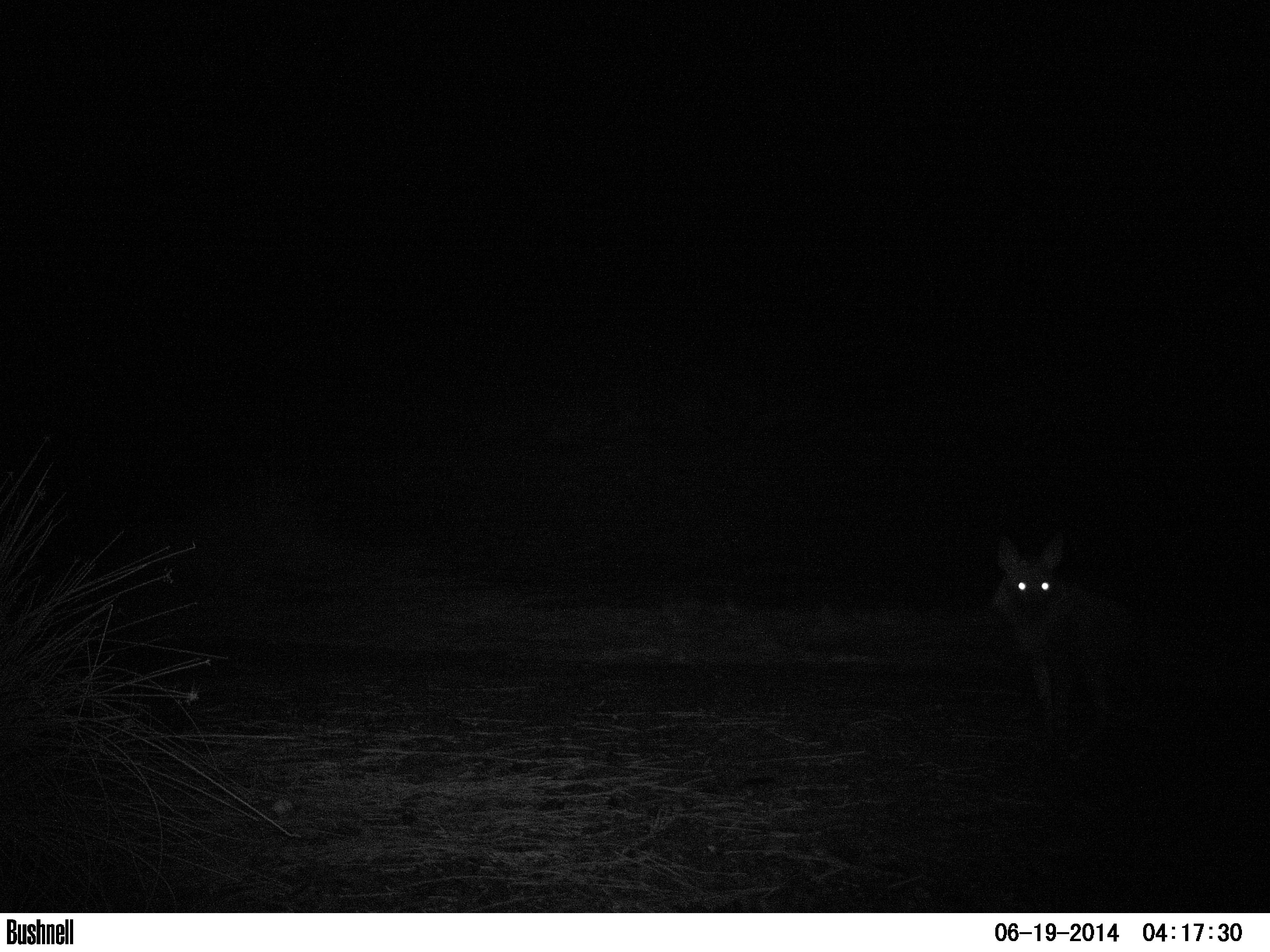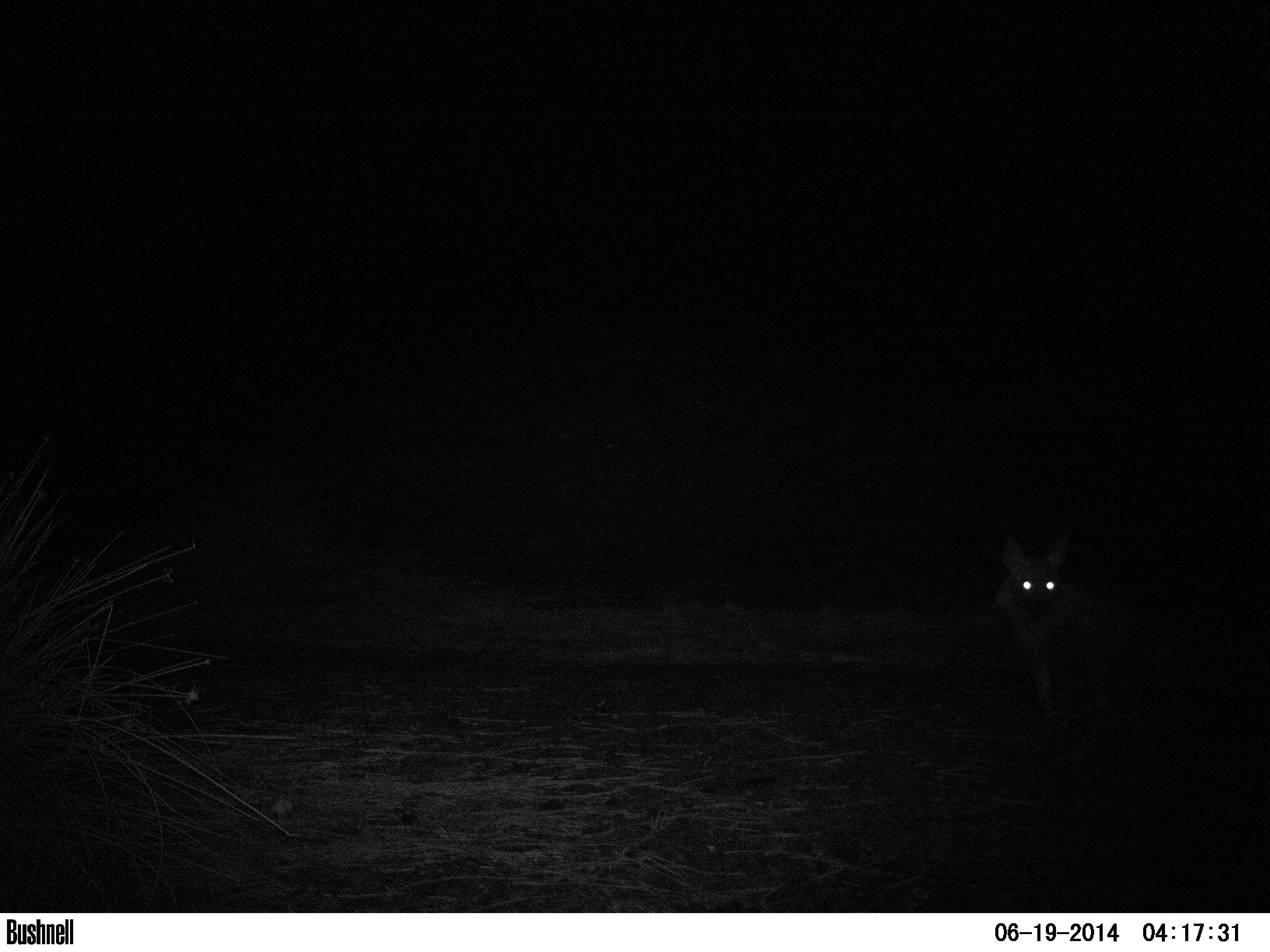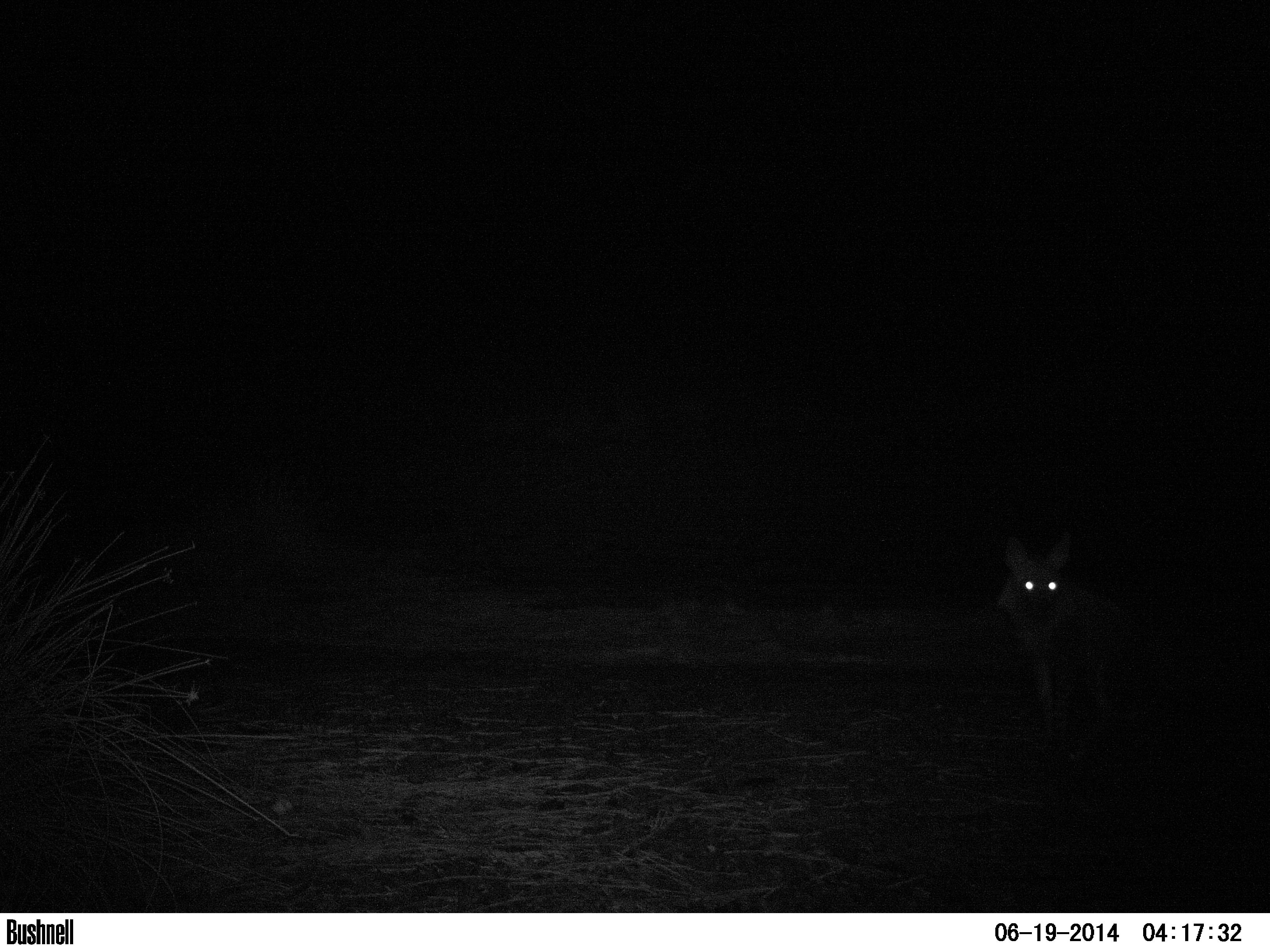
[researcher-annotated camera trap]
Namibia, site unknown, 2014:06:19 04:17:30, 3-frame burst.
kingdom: Animalia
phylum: Chordata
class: Mammalia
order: Carnivora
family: Hyaenidae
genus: Parahyaena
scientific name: Parahyaena brunnea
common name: brown hyena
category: hyaena brunnea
Hyaena brunnea (brown hyena) (Parahyaena brunnea).